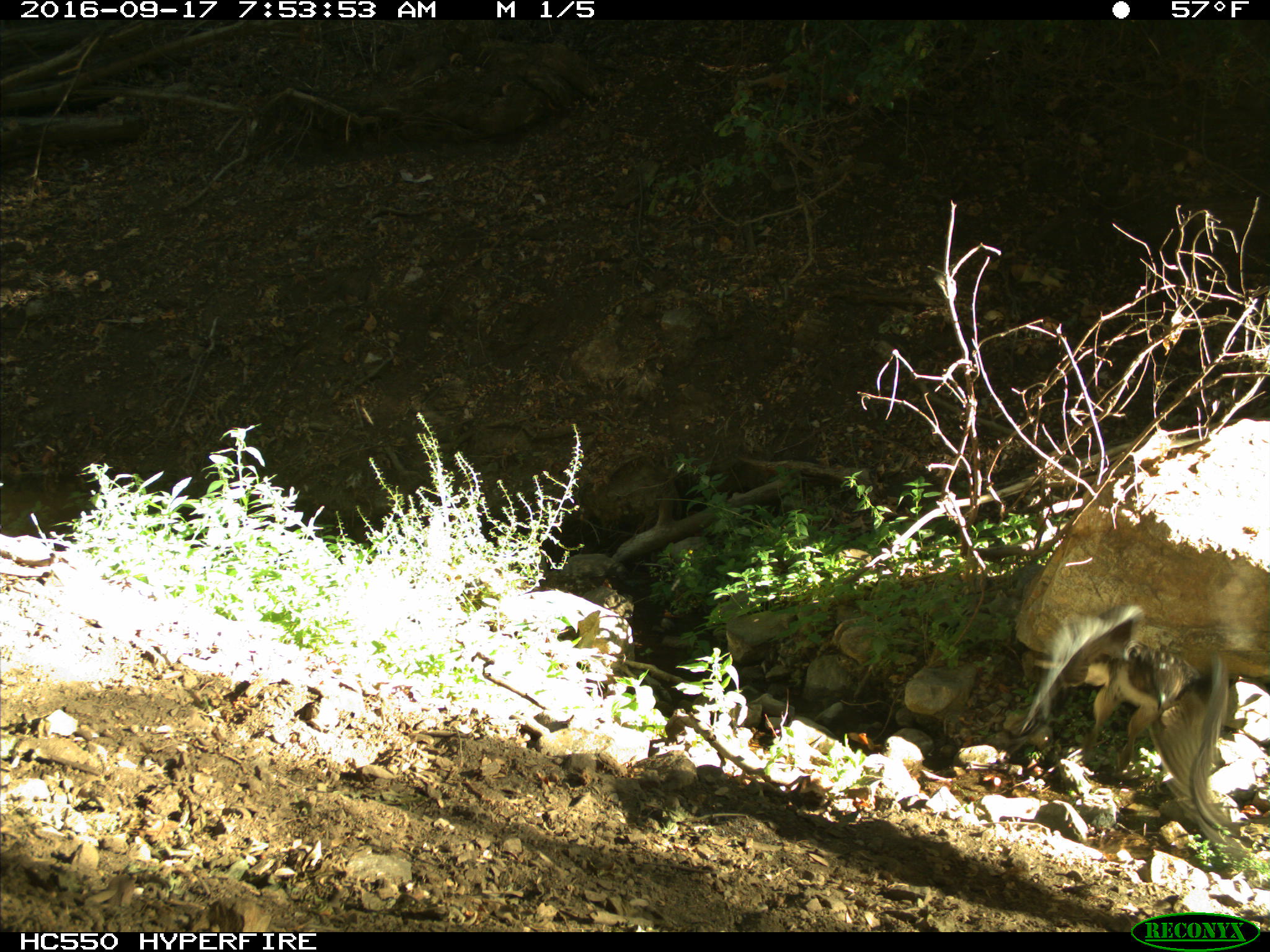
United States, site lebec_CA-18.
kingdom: Animalia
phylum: Chordata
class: Aves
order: Accipitriformes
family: Accipitridae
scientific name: Accipitridae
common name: acciptirids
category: unidentified accipitrid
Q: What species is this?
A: Unidentified accipitrid (acciptirids) (Accipitridae).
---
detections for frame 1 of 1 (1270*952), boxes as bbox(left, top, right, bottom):
animal: bbox(1019, 602, 1231, 844)